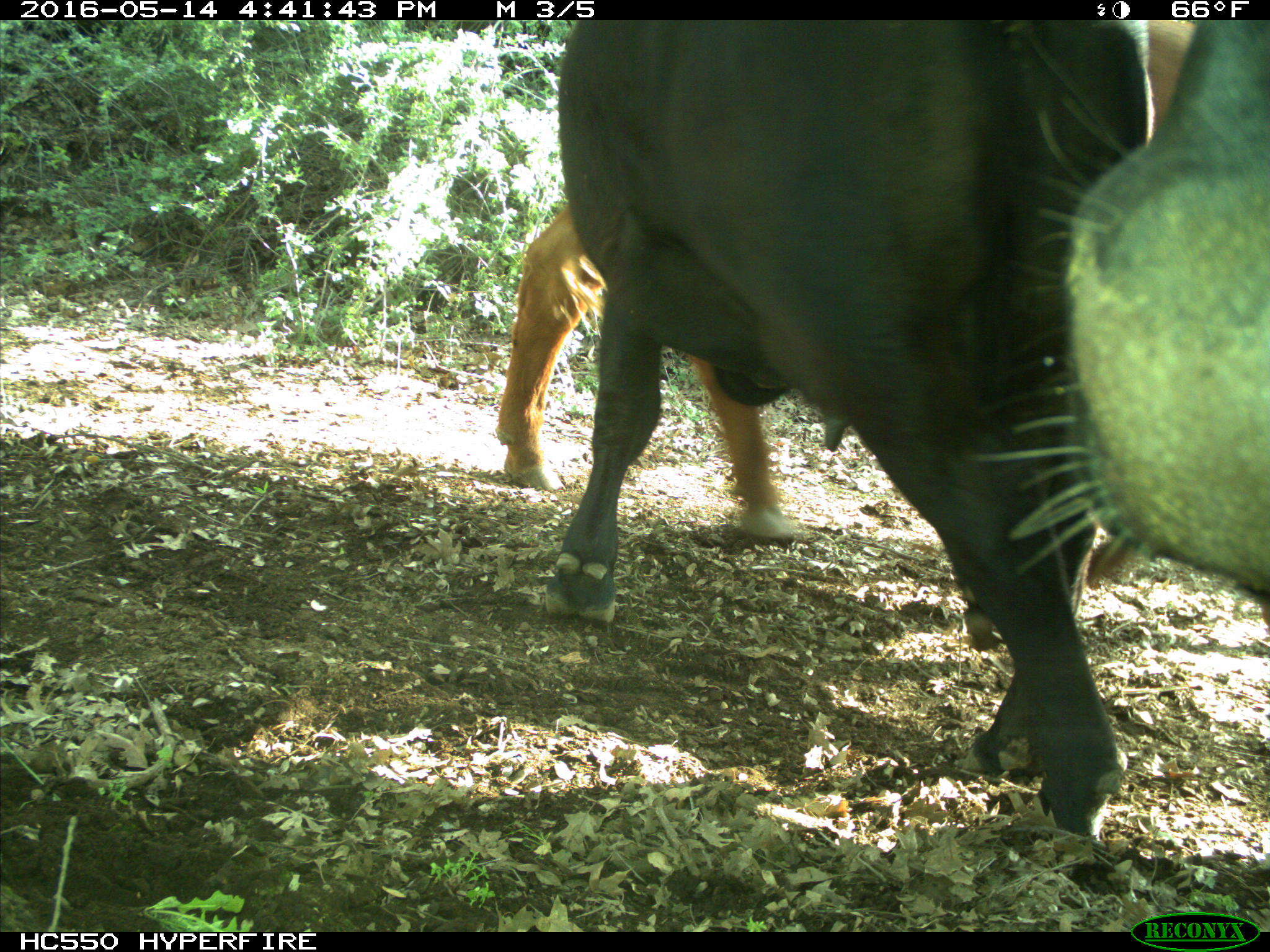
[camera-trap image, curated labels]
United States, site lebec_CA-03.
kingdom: Animalia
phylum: Chordata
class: Mammalia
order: Artiodactyla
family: Bovidae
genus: Bos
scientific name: Bos taurus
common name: domestic cow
Bos taurus (domestic cow).